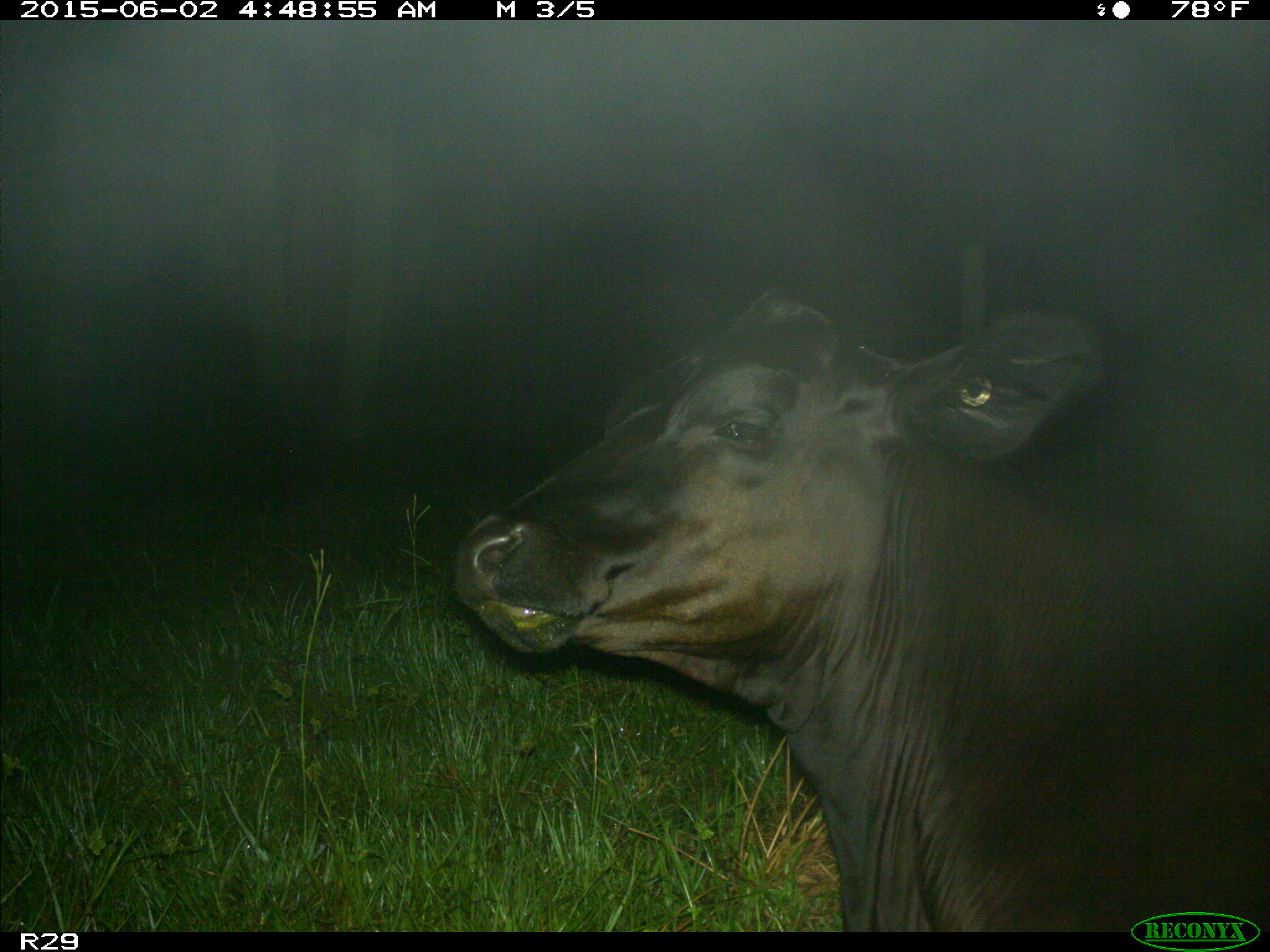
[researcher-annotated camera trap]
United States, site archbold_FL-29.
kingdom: Animalia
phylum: Chordata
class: Mammalia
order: Artiodactyla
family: Bovidae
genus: Bos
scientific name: Bos taurus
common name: domestic cow